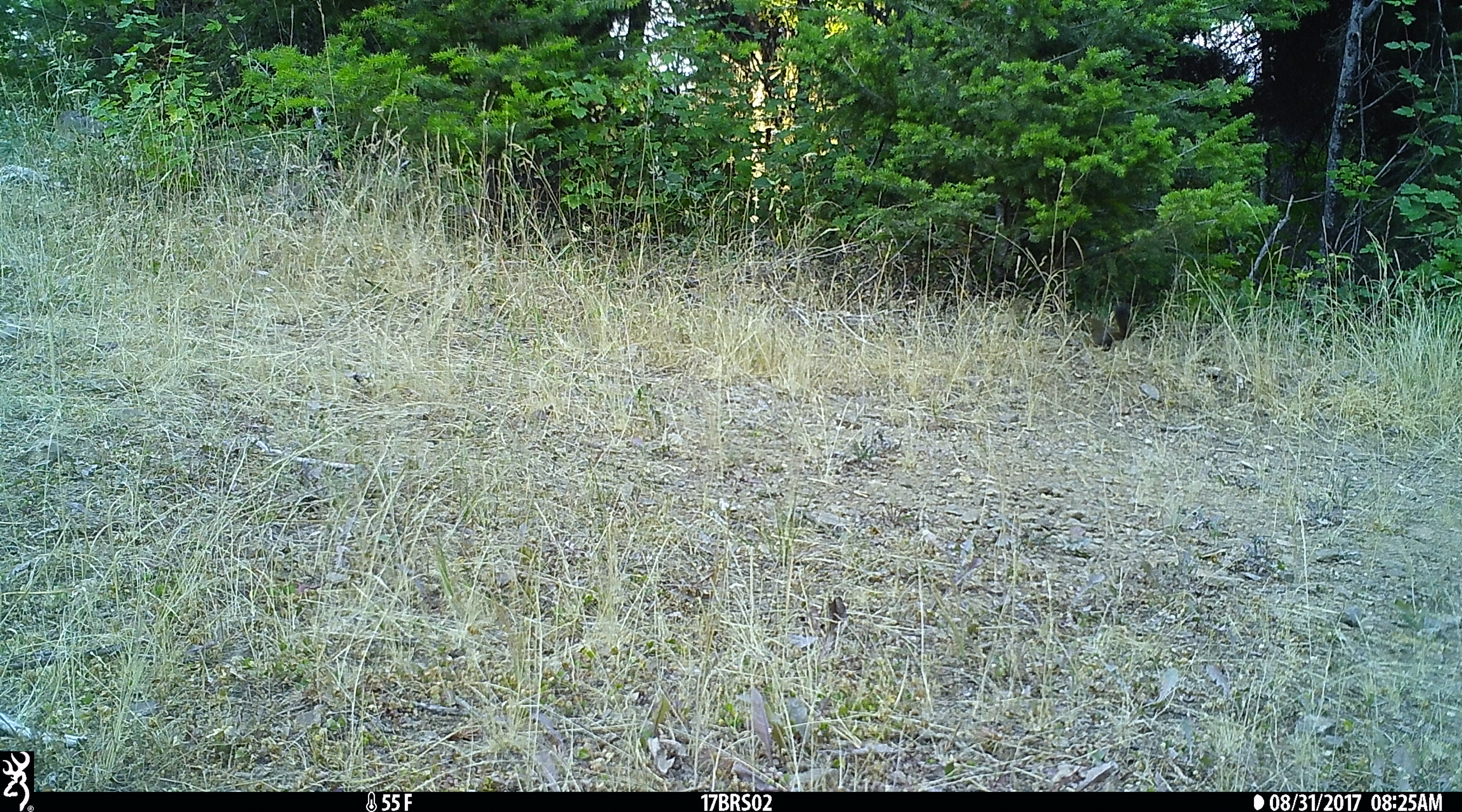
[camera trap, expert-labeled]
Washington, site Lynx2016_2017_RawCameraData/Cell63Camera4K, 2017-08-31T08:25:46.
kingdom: Animalia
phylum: Chordata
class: Mammalia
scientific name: Mammalia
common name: small mammal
Small mammal (Mammalia). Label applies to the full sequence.